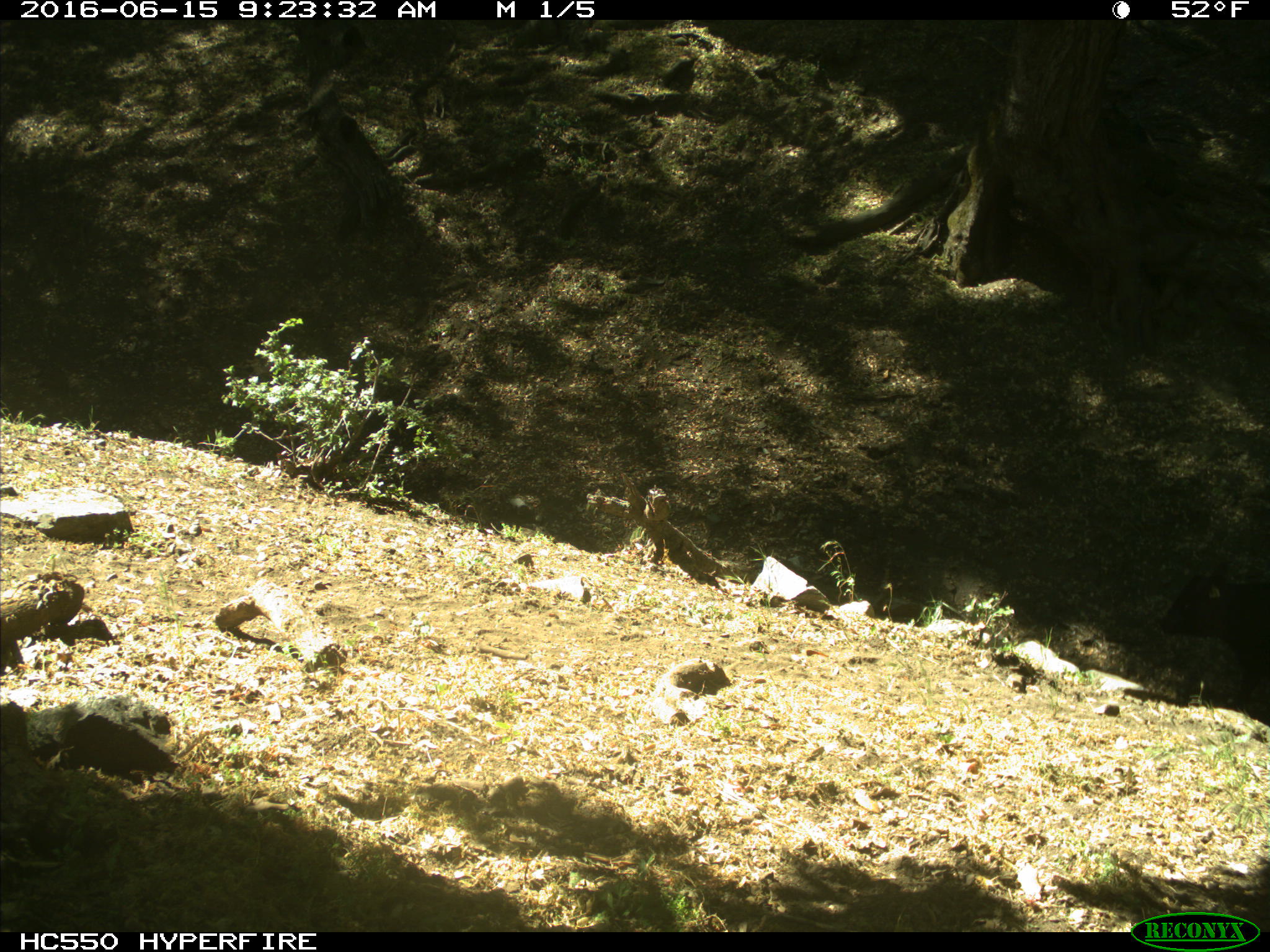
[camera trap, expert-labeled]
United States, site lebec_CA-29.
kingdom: Animalia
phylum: Chordata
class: Mammalia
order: Artiodactyla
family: Bovidae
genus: Bos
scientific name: Bos taurus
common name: domestic cow